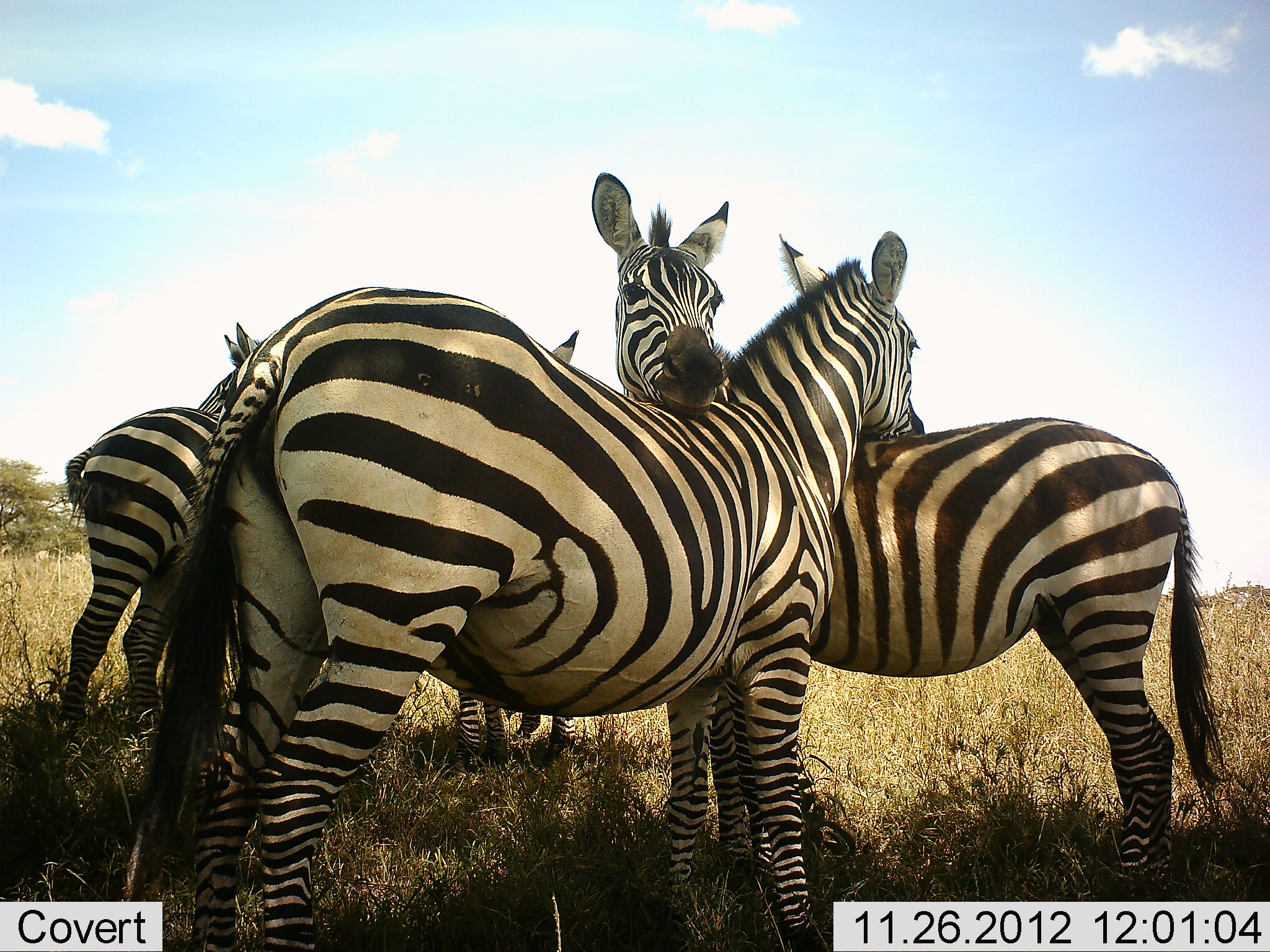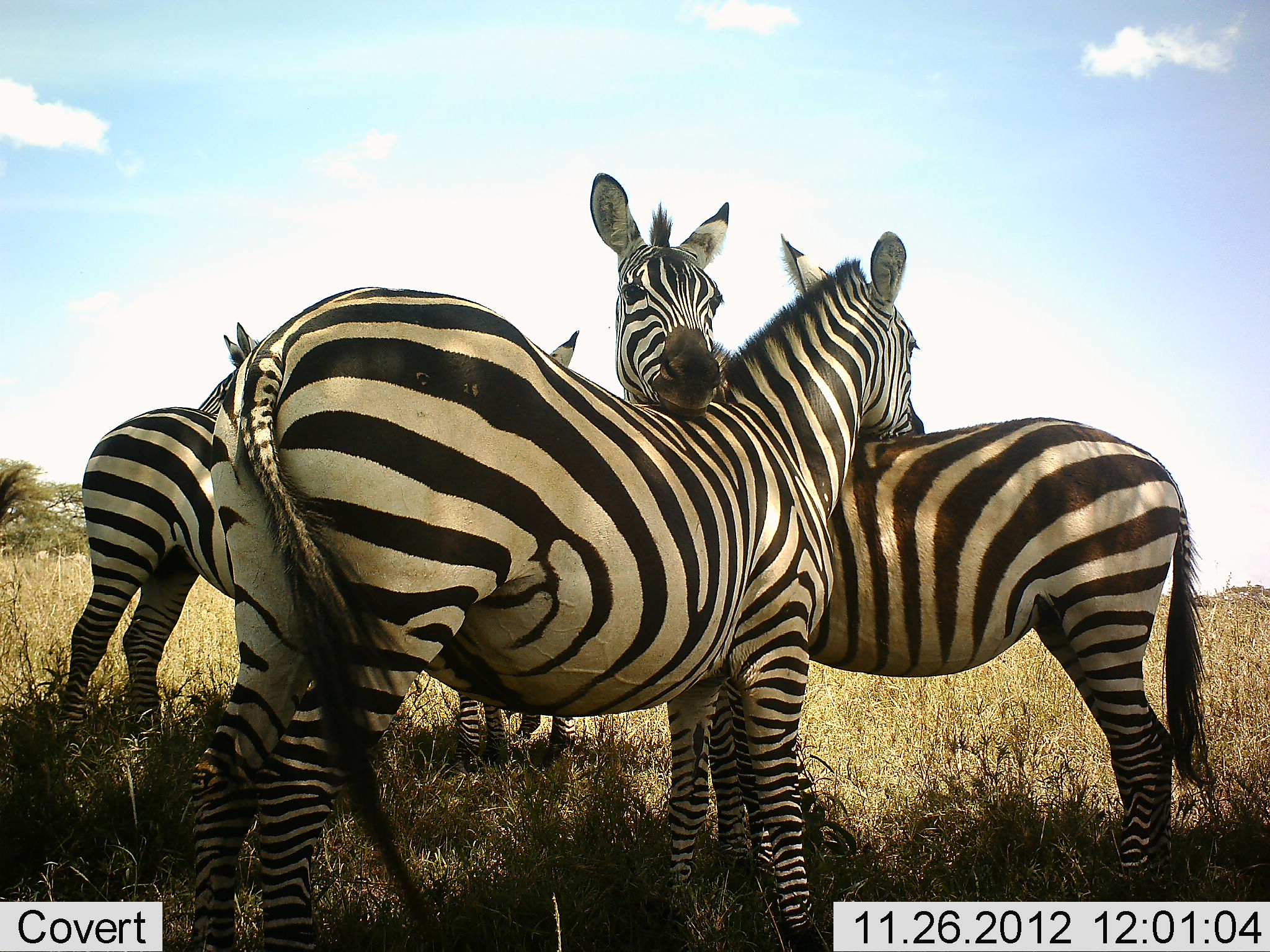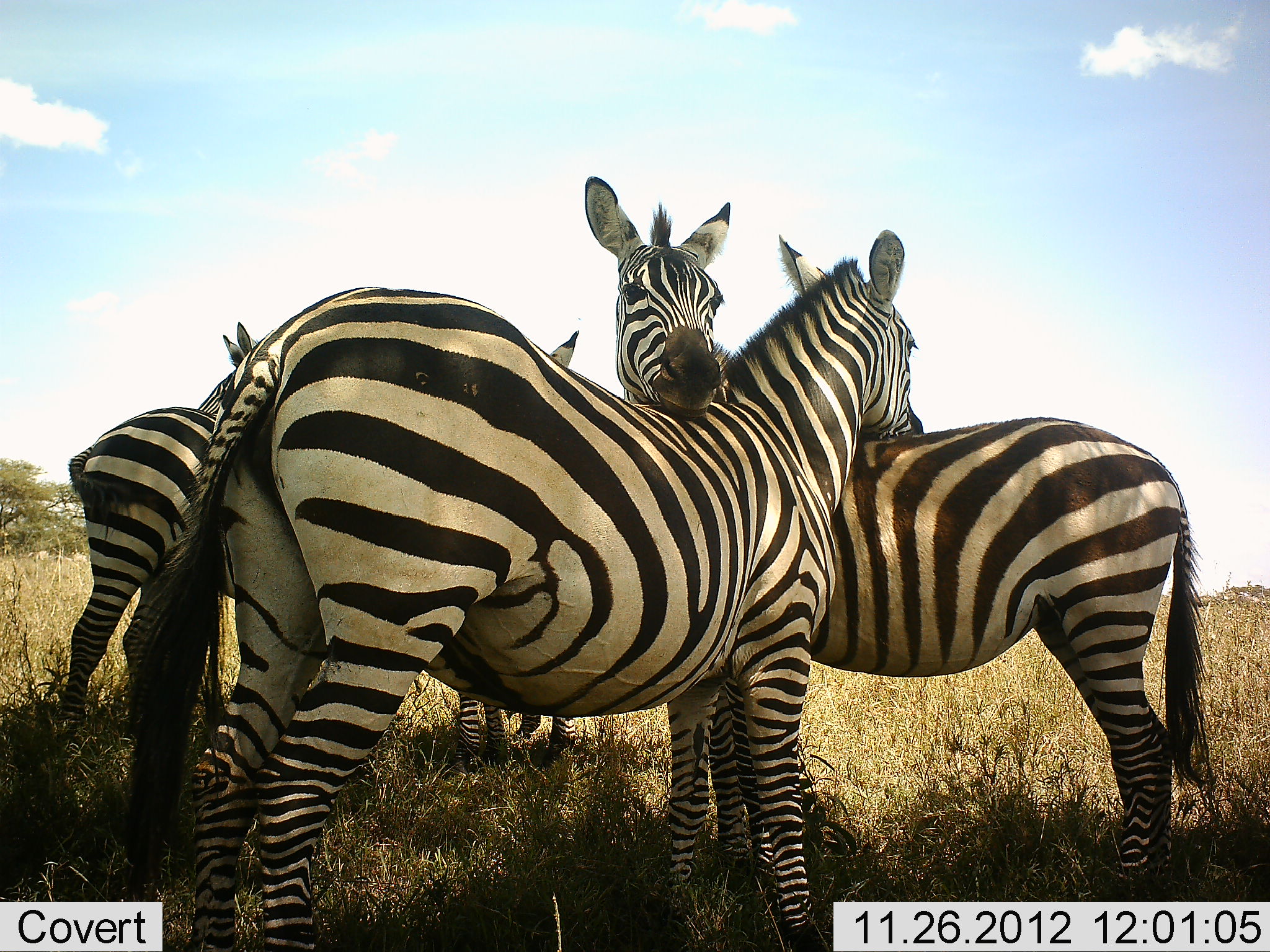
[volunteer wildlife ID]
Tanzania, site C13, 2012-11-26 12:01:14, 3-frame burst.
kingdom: Animalia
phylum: Chordata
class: Mammalia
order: Perissodactyla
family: Equidae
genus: Equus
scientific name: Equus quagga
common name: plains zebra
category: zebra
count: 4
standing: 82%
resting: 18%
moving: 0%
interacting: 64%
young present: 0%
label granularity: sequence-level